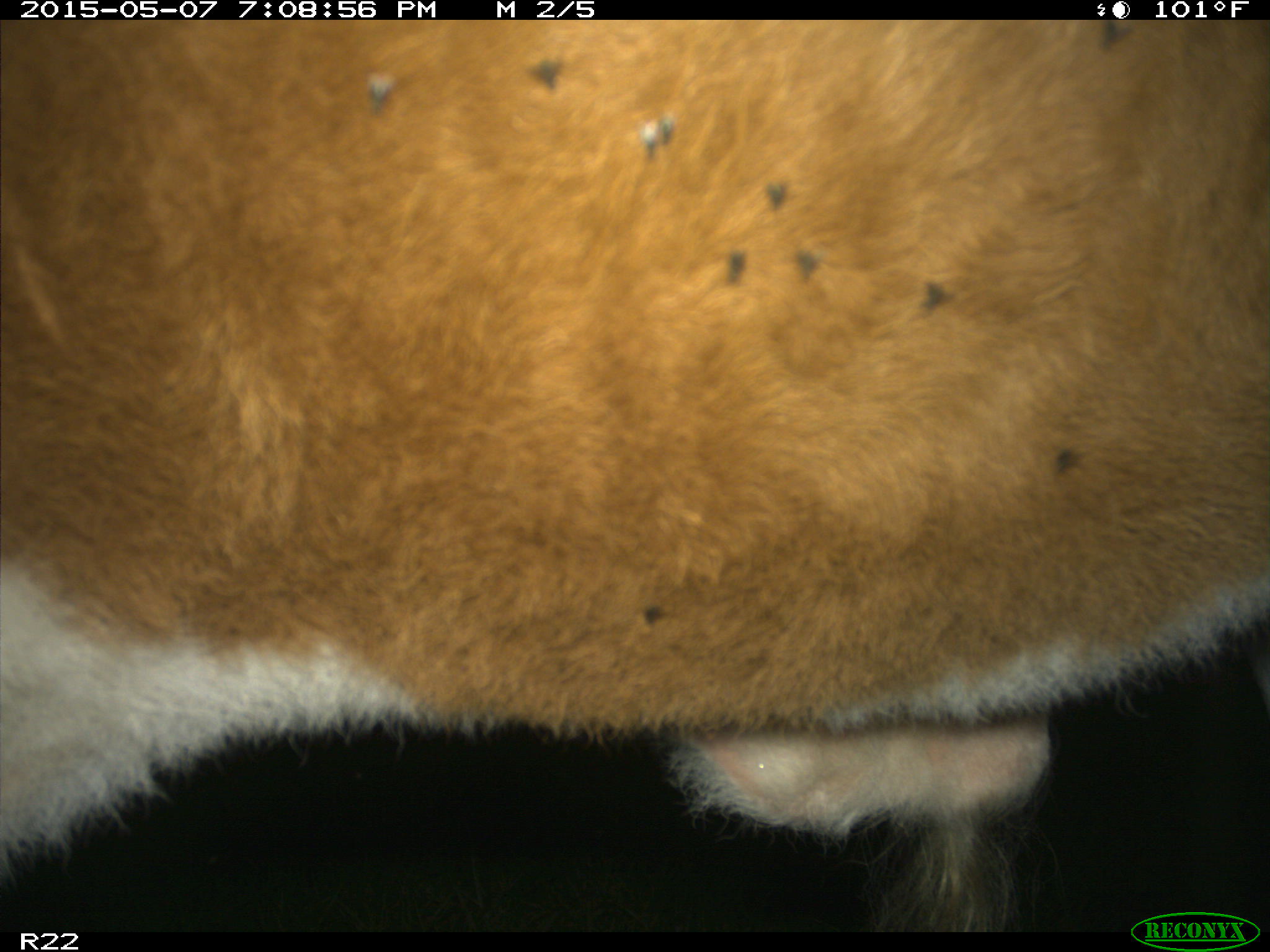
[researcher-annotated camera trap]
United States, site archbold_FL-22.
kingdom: Animalia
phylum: Chordata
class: Mammalia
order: Artiodactyla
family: Bovidae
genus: Bos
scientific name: Bos taurus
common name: domestic cow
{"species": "Bos taurus (domestic cow)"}